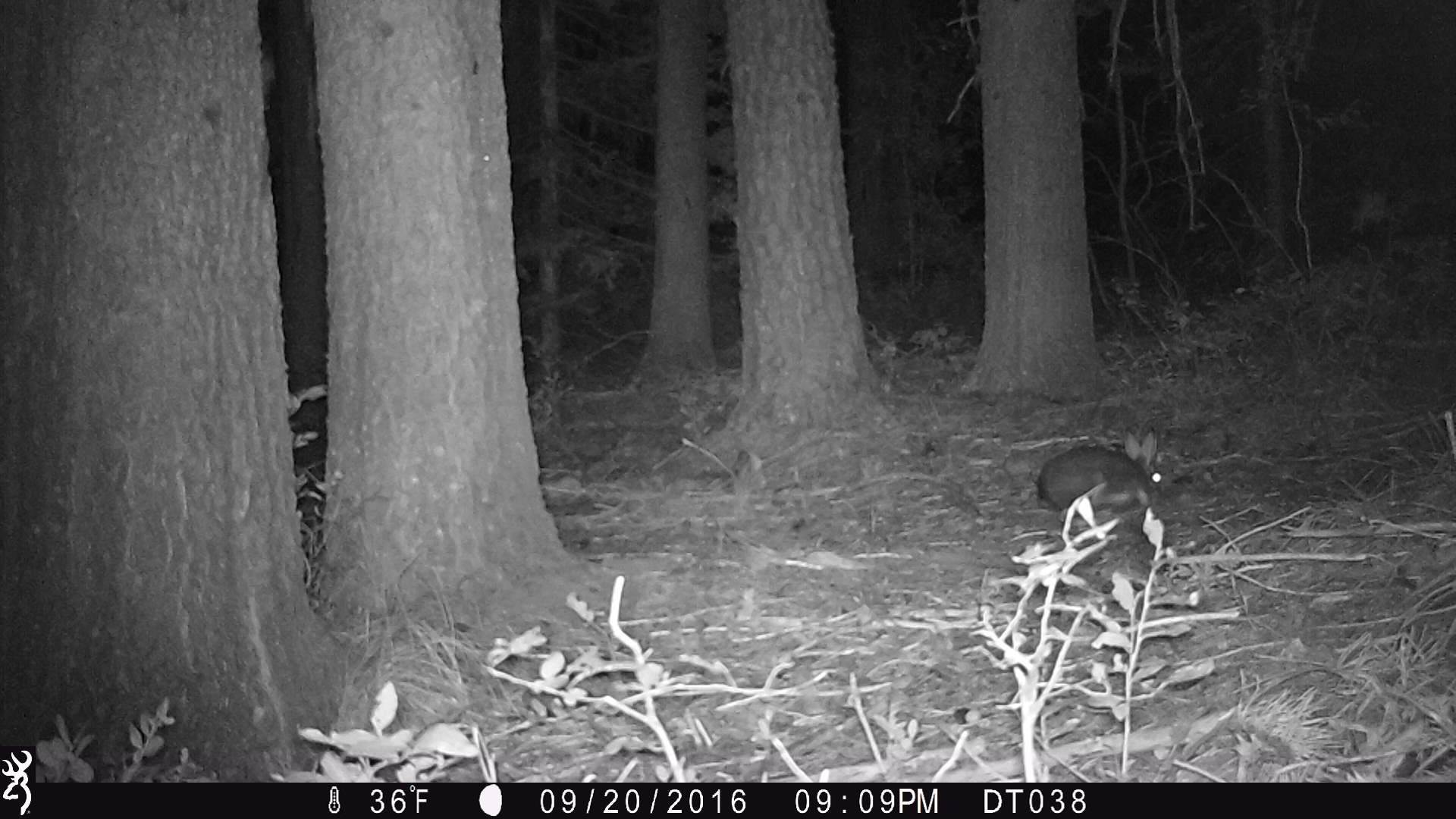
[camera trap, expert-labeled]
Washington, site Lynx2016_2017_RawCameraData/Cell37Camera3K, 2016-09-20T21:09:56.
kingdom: Animalia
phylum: Chordata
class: Mammalia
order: Lagomorpha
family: Leporidae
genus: Lepus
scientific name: Lepus americanus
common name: snowshoe hare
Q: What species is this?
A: Lepus americanus (snowshoe hare).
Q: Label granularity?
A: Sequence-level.